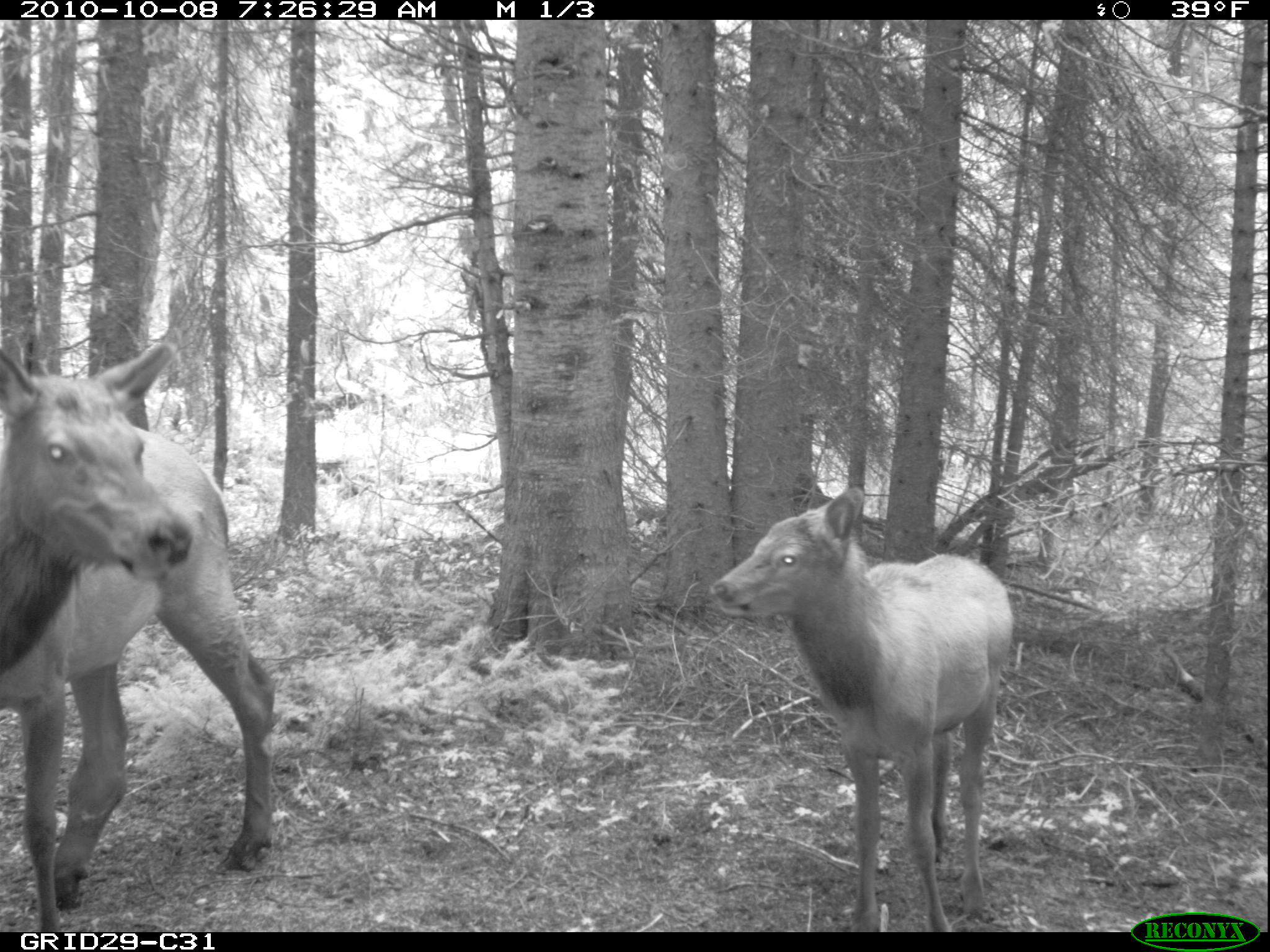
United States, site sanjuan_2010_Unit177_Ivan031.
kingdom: Animalia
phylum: Chordata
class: Mammalia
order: Artiodactyla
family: Cervidae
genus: Cervus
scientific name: Cervus elaphus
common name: red deer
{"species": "Cervus elaphus (red deer)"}